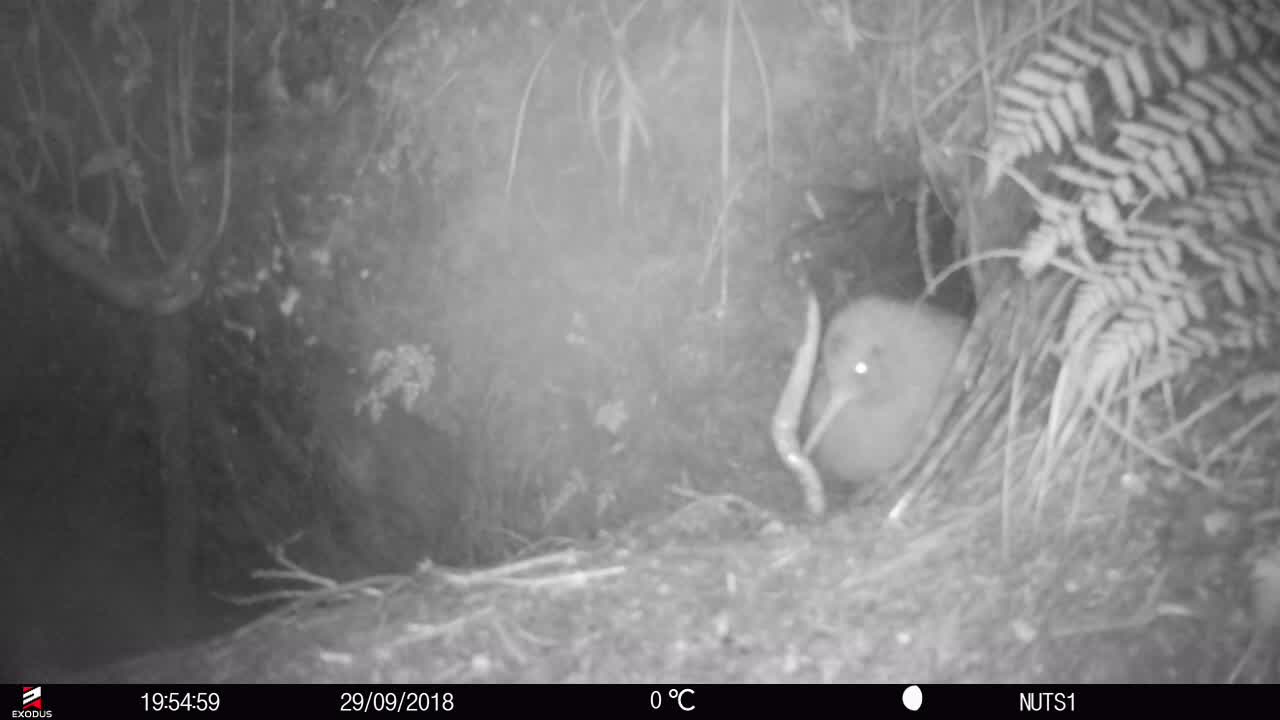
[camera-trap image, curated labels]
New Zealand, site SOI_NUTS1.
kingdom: Animalia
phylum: Chordata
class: Aves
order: Apterygiformes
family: Apterygidae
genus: Apteryx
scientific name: Apteryx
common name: kiwi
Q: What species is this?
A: Kiwi (Apteryx).